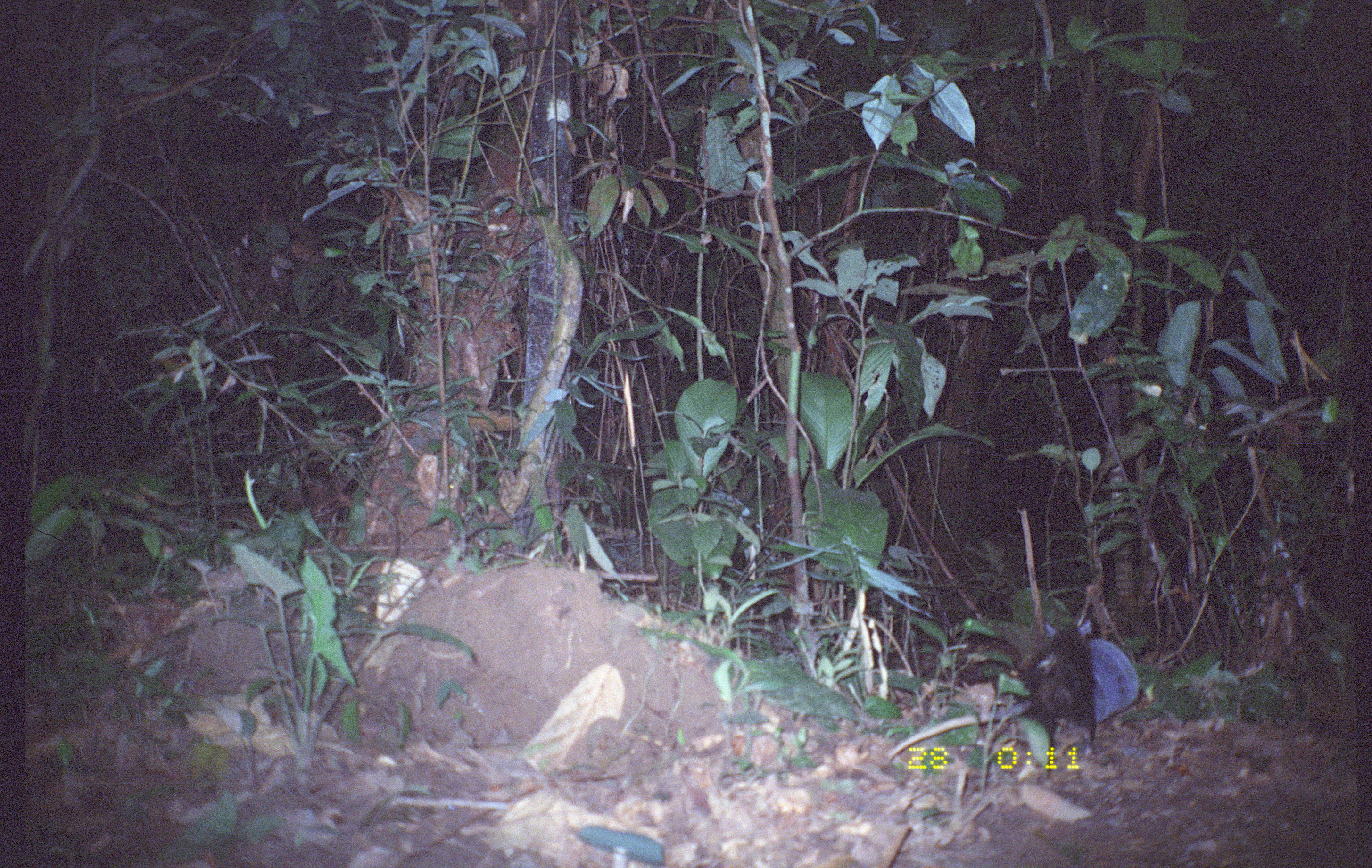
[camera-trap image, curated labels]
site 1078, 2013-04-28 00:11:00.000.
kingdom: Animalia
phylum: Chordata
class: Mammalia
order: Didelphimorphia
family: Didelphidae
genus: Didelphis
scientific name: Didelphis marsupialis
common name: southern opossum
Didelphis marsupialis (southern opossum).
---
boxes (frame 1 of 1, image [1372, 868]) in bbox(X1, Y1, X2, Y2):
didelphis marsupialis: bbox(1024, 622, 1141, 757)